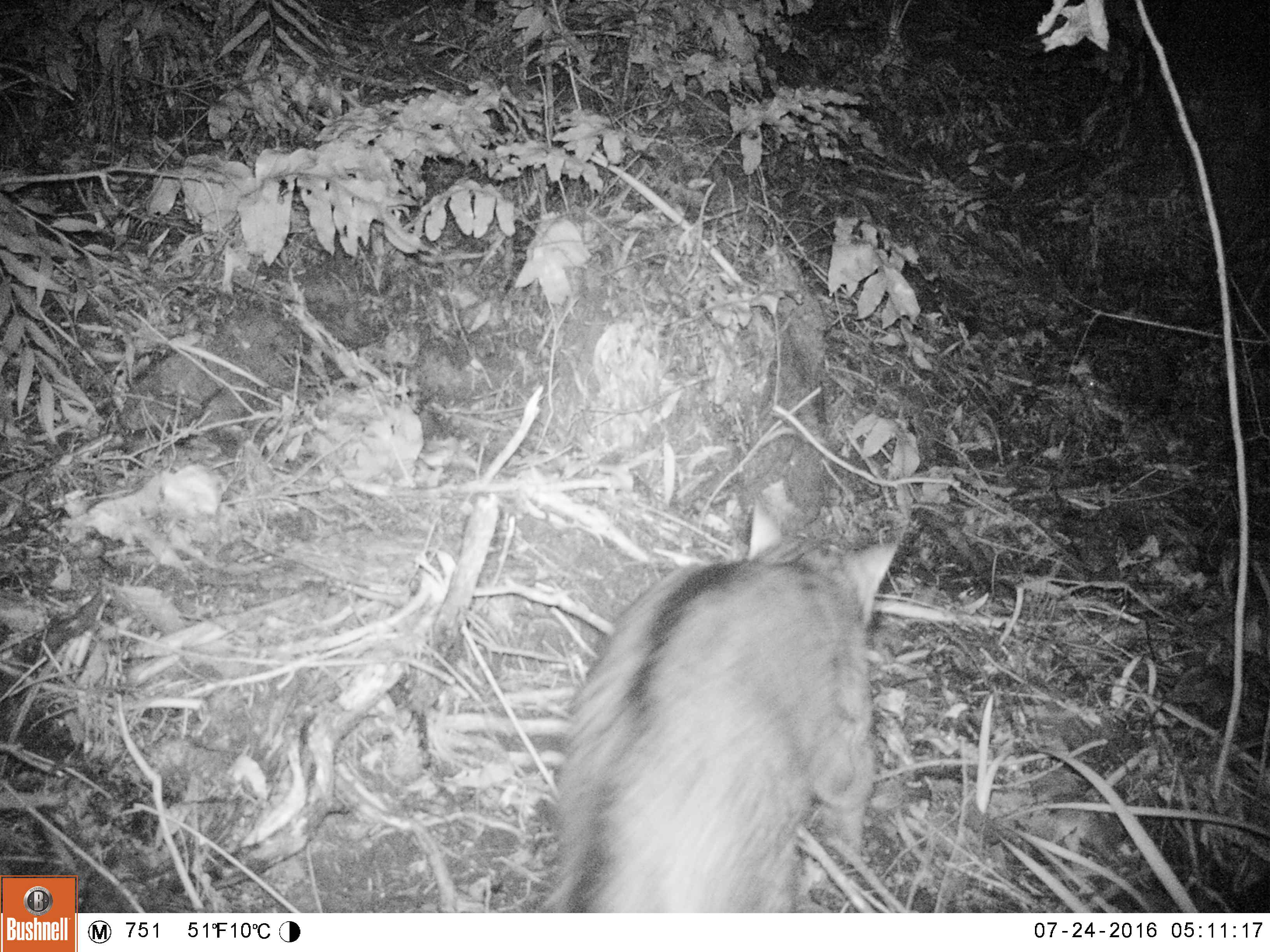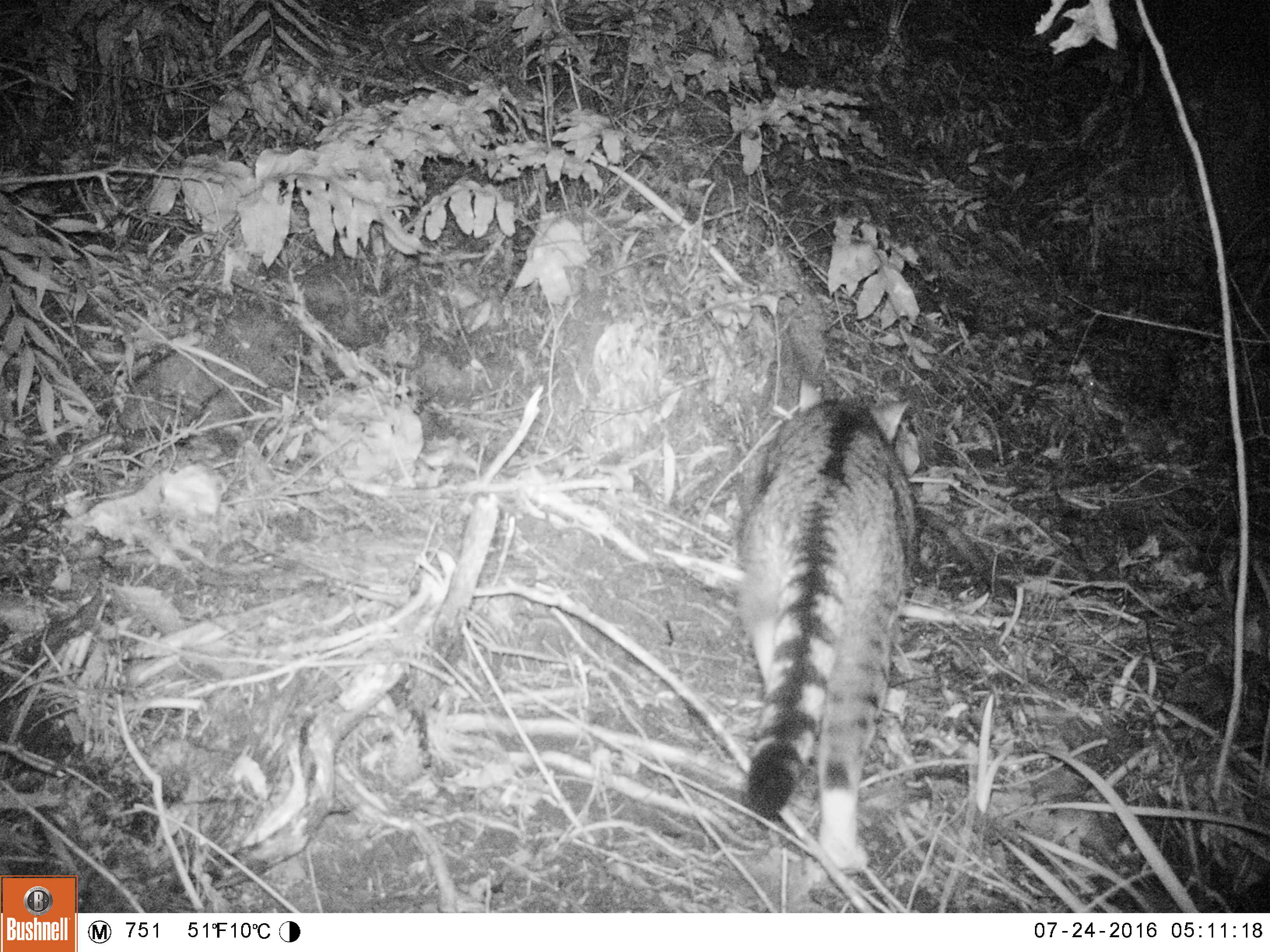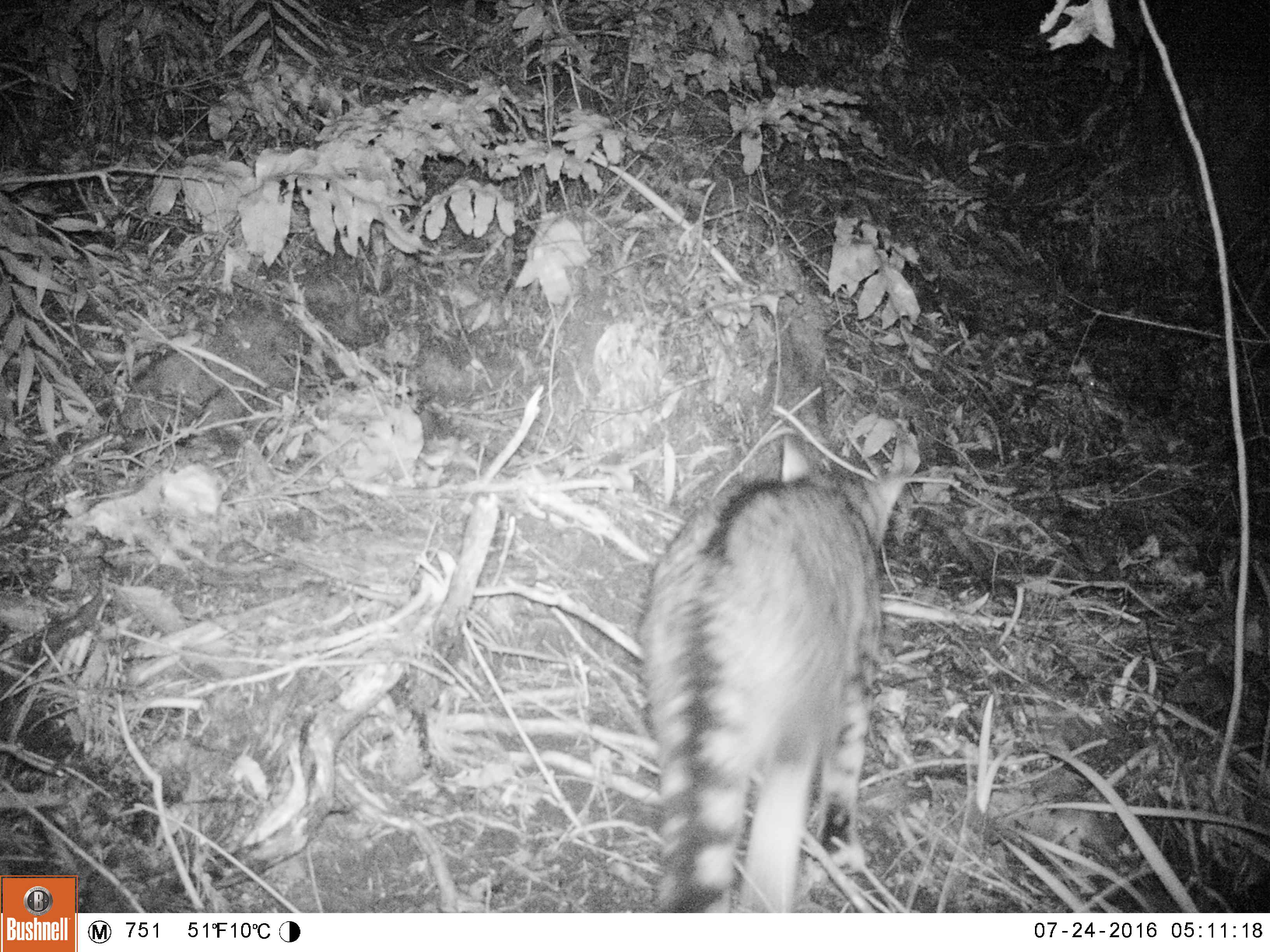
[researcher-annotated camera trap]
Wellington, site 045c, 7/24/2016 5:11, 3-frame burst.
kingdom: Animalia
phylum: Chordata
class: Mammalia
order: Carnivora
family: Felidae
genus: Felis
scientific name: Felis catus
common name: cat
Cat (Felis catus).